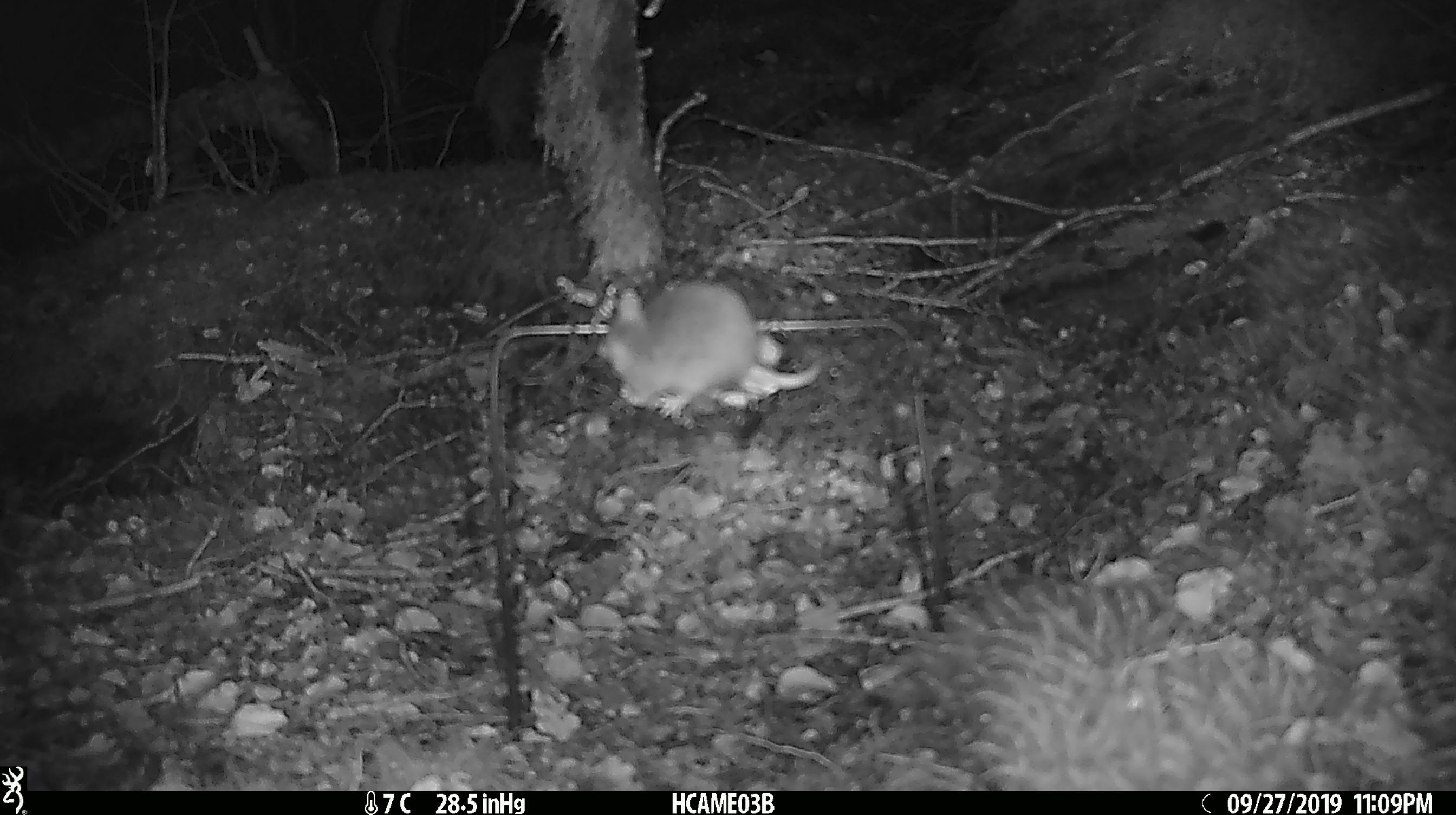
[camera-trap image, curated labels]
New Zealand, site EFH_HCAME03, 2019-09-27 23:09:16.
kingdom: Animalia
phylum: Chordata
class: Mammalia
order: Rodentia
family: Muridae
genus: Mus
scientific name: Mus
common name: mouse